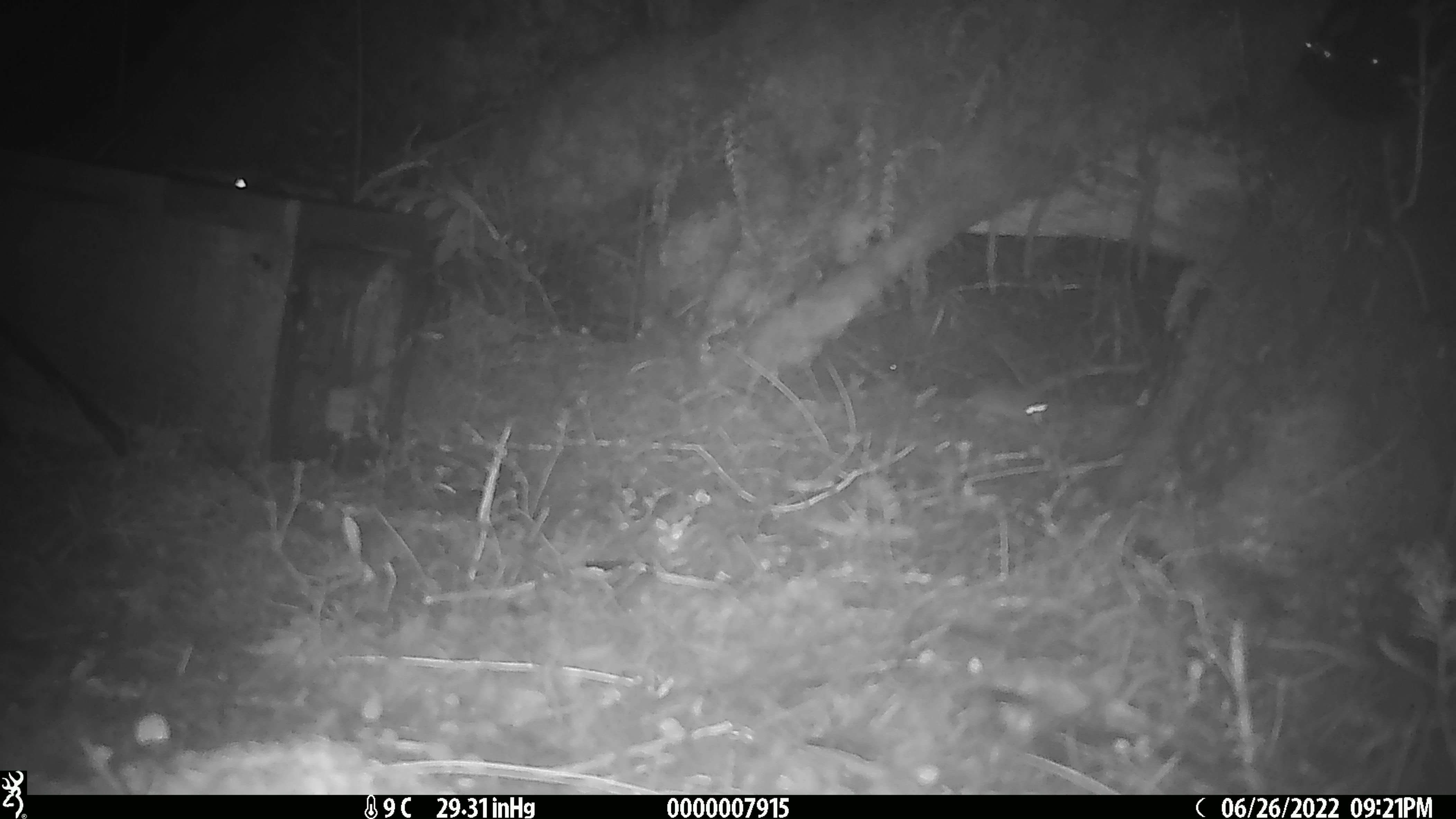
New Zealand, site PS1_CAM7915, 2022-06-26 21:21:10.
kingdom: Animalia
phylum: Chordata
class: Mammalia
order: Rodentia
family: Muridae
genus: Mus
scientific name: Mus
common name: mouse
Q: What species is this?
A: Mouse (Mus).